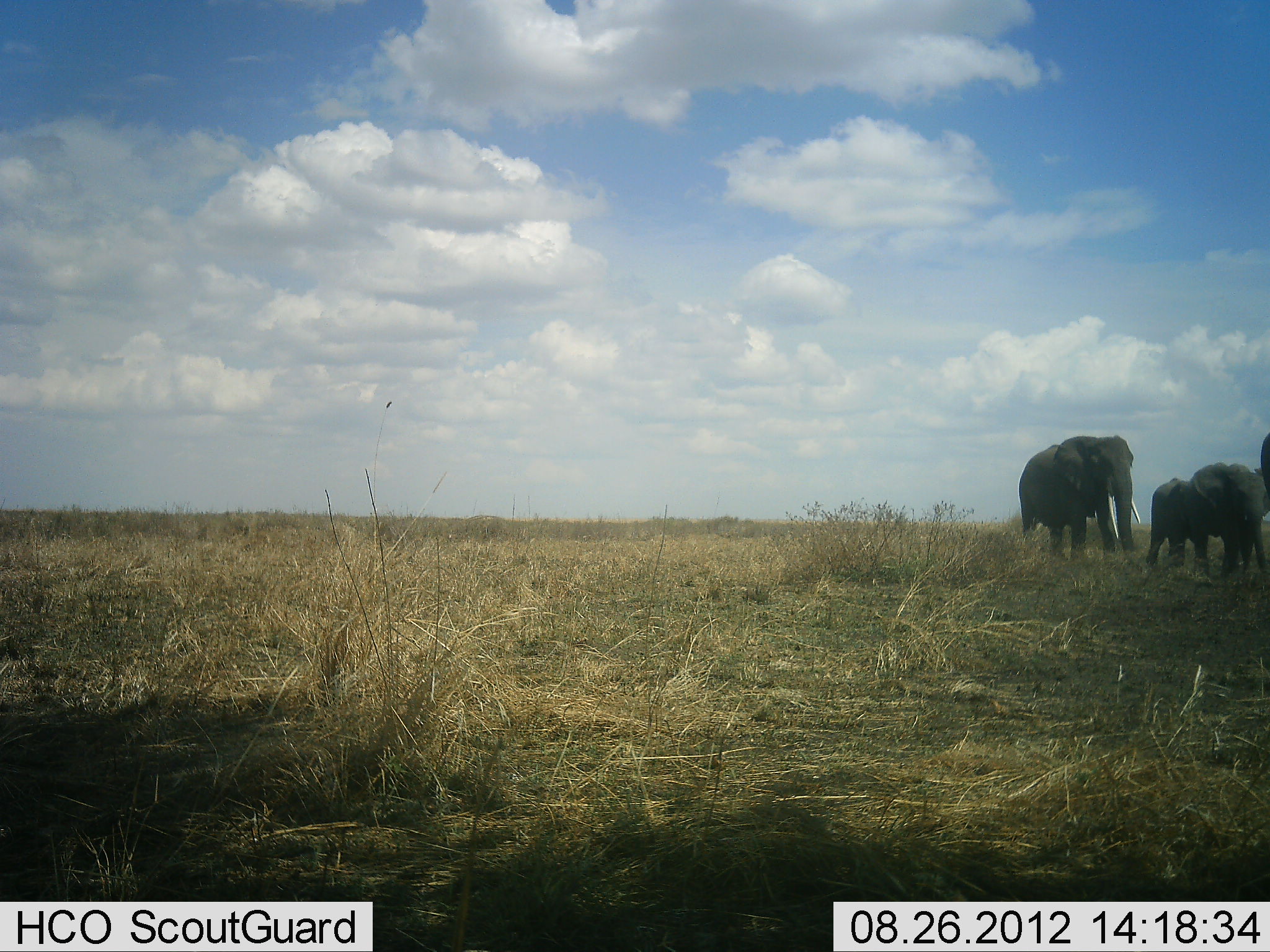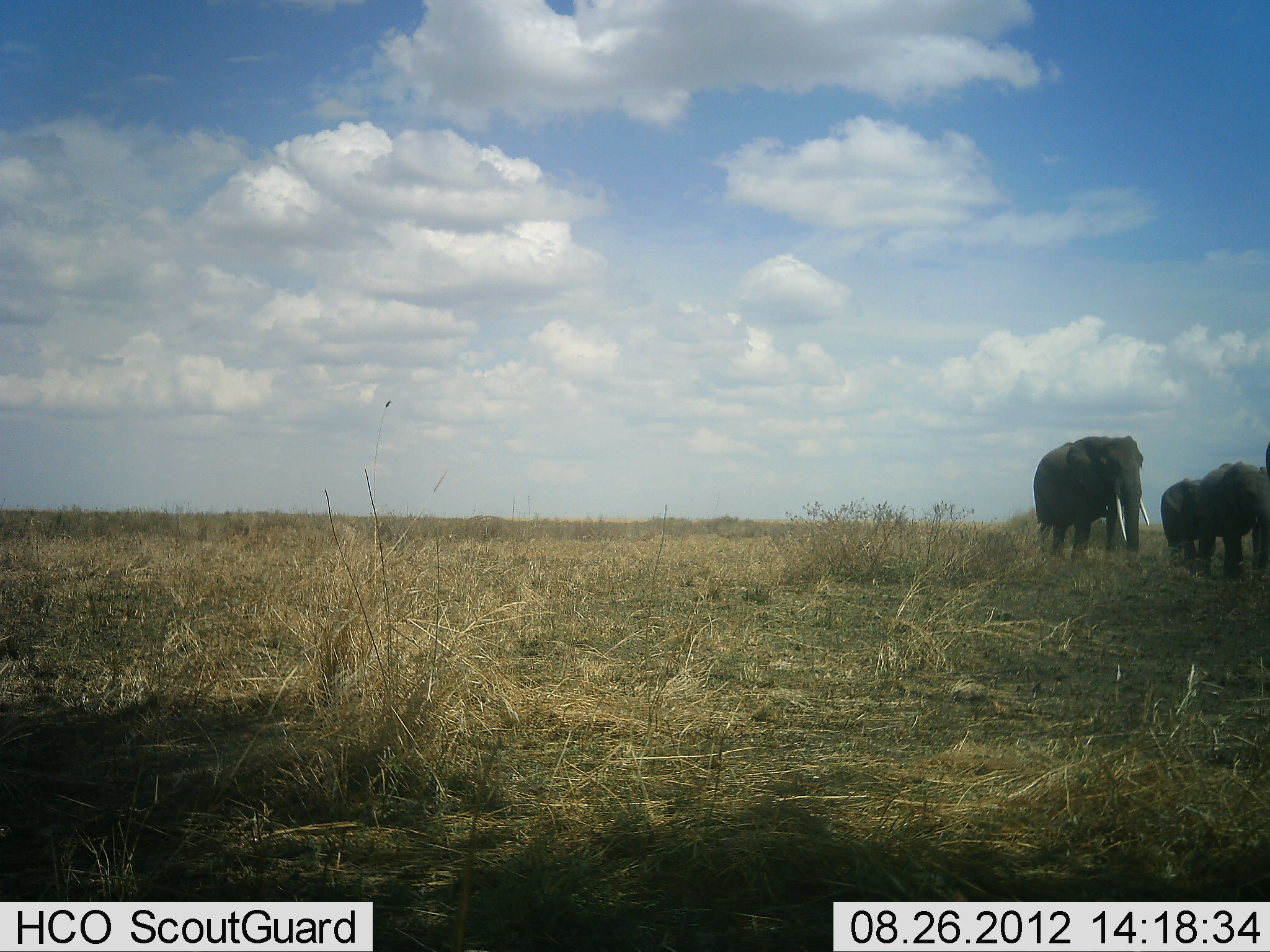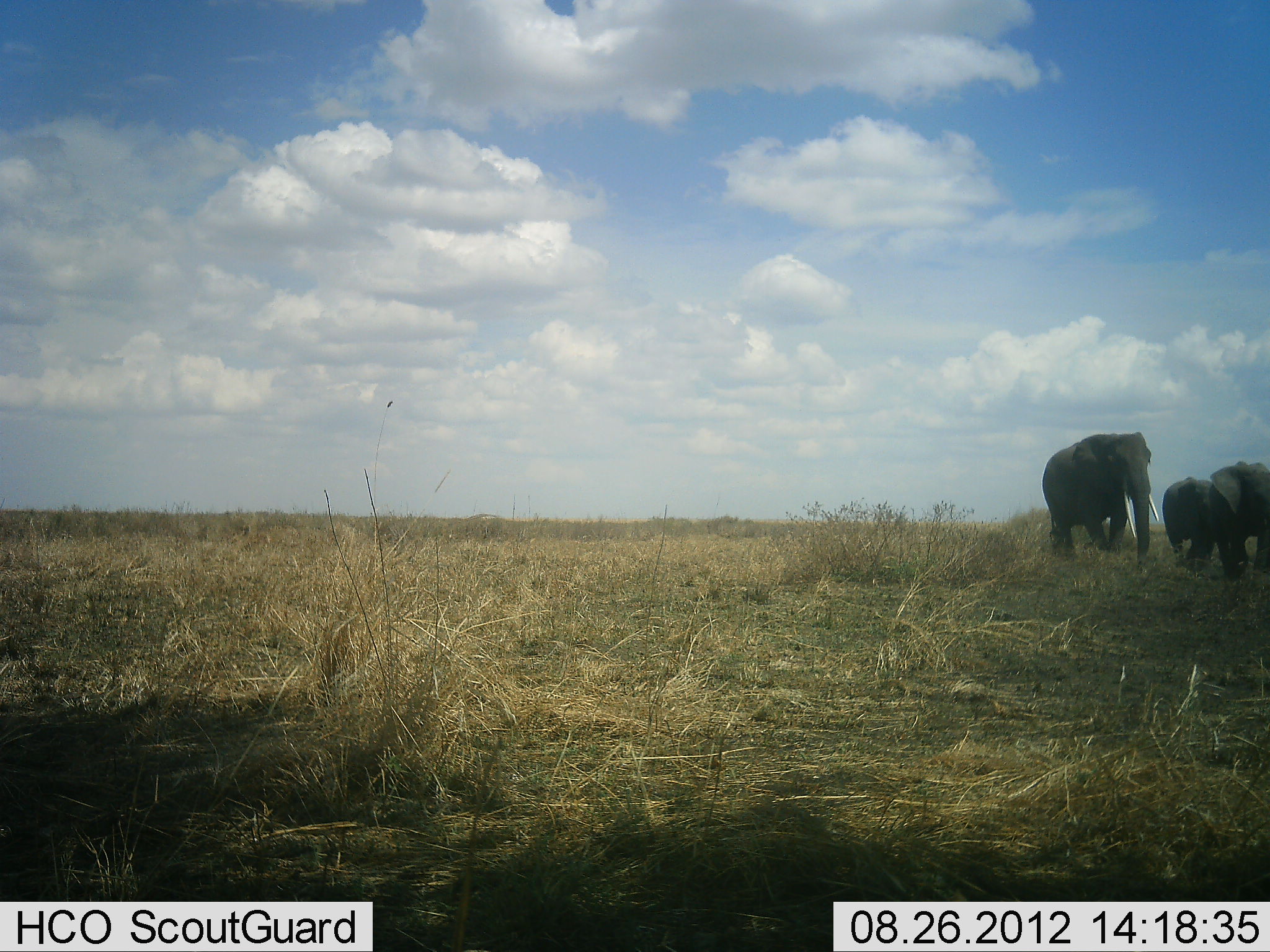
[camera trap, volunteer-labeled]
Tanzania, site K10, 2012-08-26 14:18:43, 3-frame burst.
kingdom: Animalia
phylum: Chordata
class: Mammalia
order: Proboscidea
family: Elephantidae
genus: Loxodonta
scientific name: Loxodonta africana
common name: african bush elephant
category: elephant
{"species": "elephant (african bush elephant) (Loxodonta africana)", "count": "4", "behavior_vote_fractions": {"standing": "20%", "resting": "0%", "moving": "90%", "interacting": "0%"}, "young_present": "20%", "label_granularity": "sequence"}